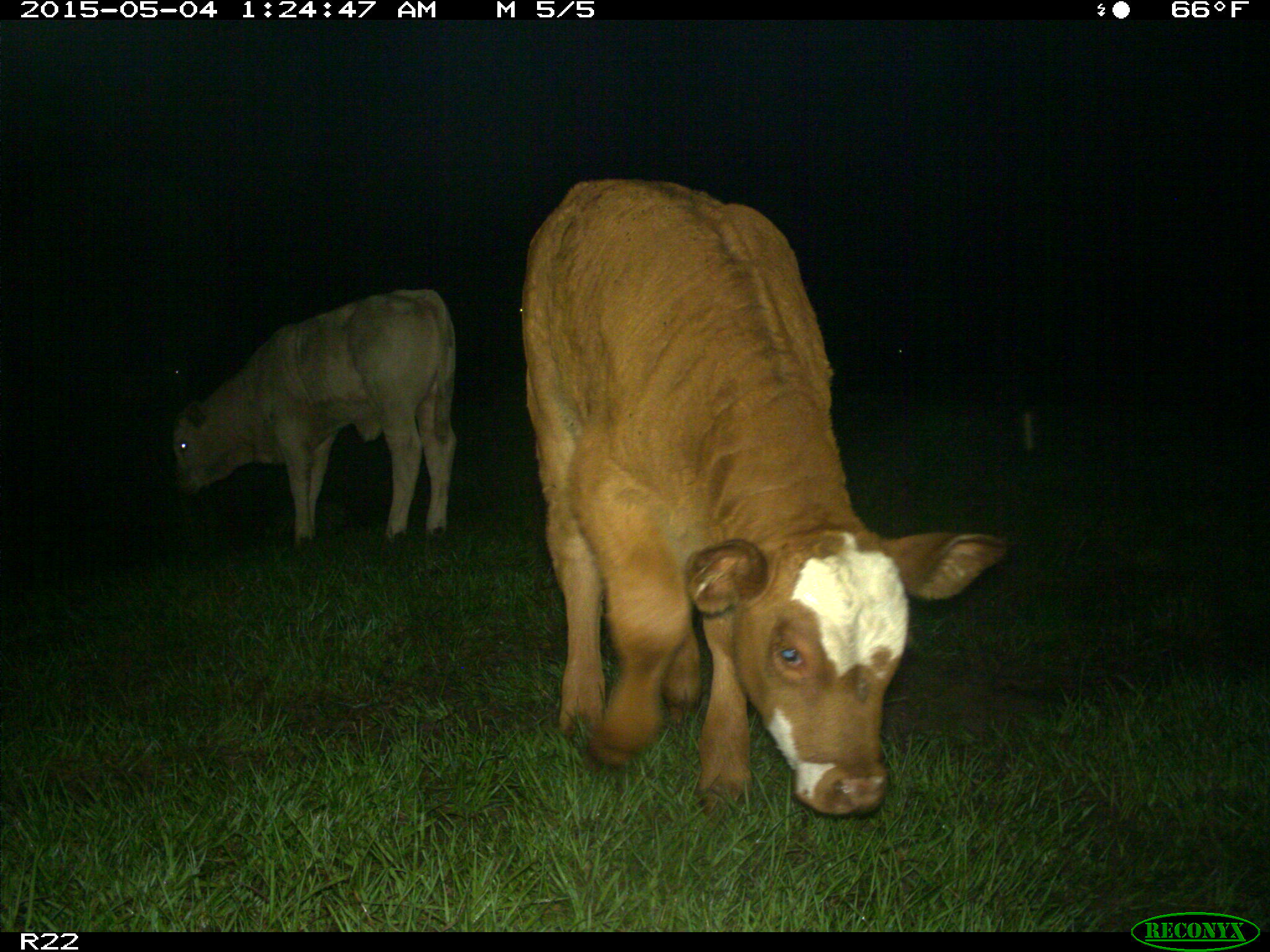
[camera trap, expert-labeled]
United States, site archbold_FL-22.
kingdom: Animalia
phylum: Chordata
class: Mammalia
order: Artiodactyla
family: Bovidae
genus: Bos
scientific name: Bos taurus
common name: domestic cow